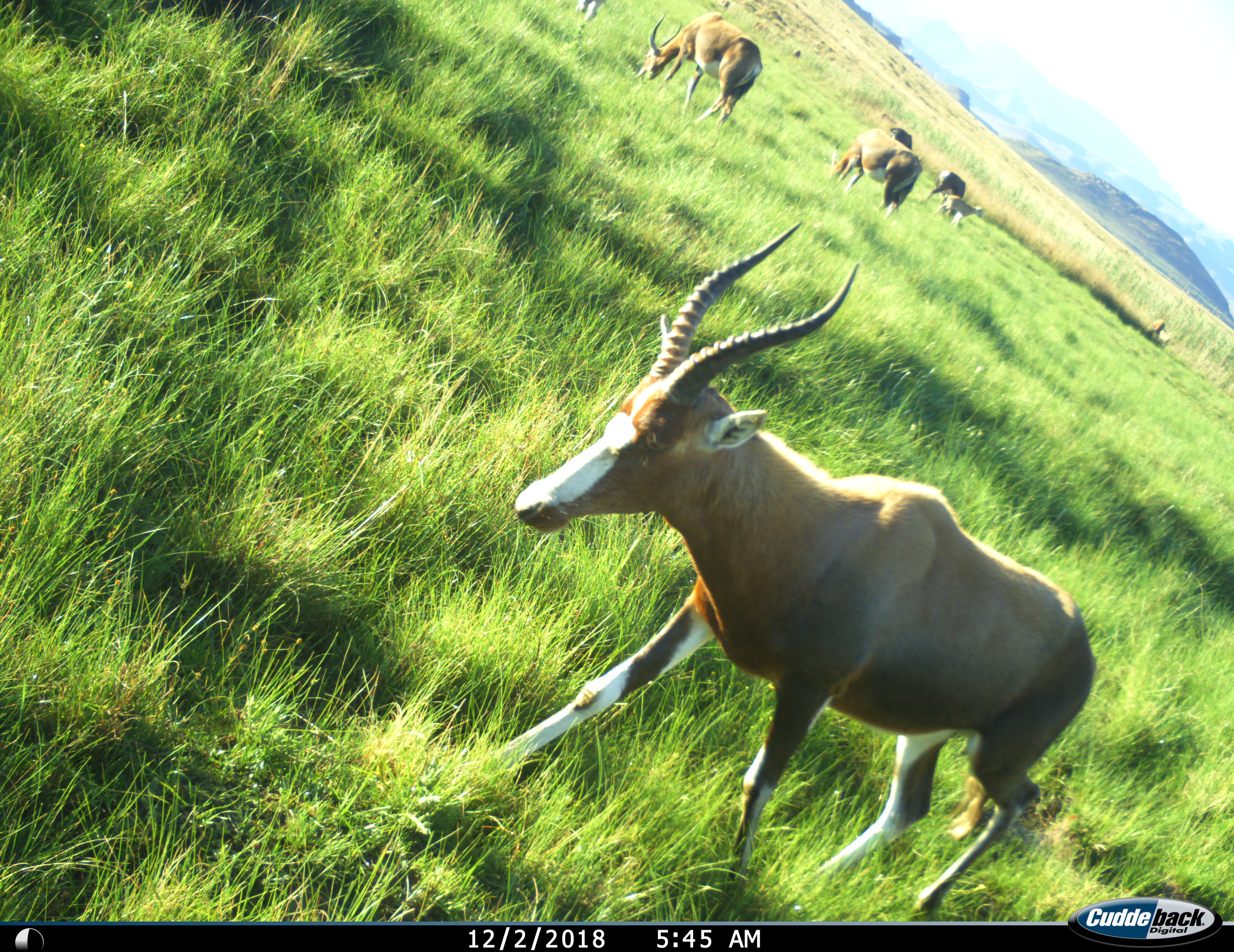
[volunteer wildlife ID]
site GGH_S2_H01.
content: unidentified animal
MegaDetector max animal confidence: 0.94